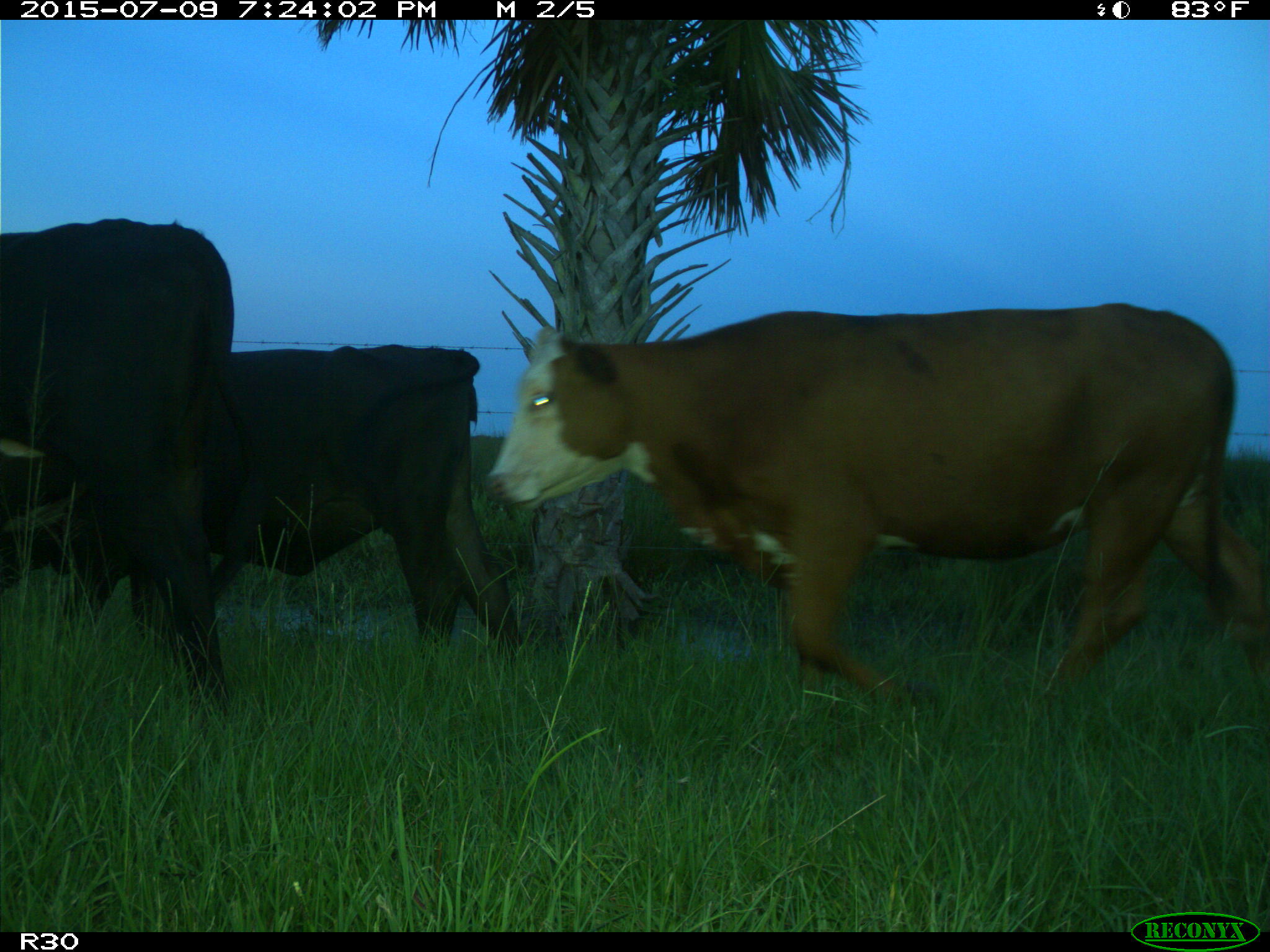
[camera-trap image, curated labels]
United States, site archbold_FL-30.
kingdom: Animalia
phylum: Chordata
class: Mammalia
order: Artiodactyla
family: Bovidae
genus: Bos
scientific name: Bos taurus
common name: domestic cow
Bos taurus (domestic cow).